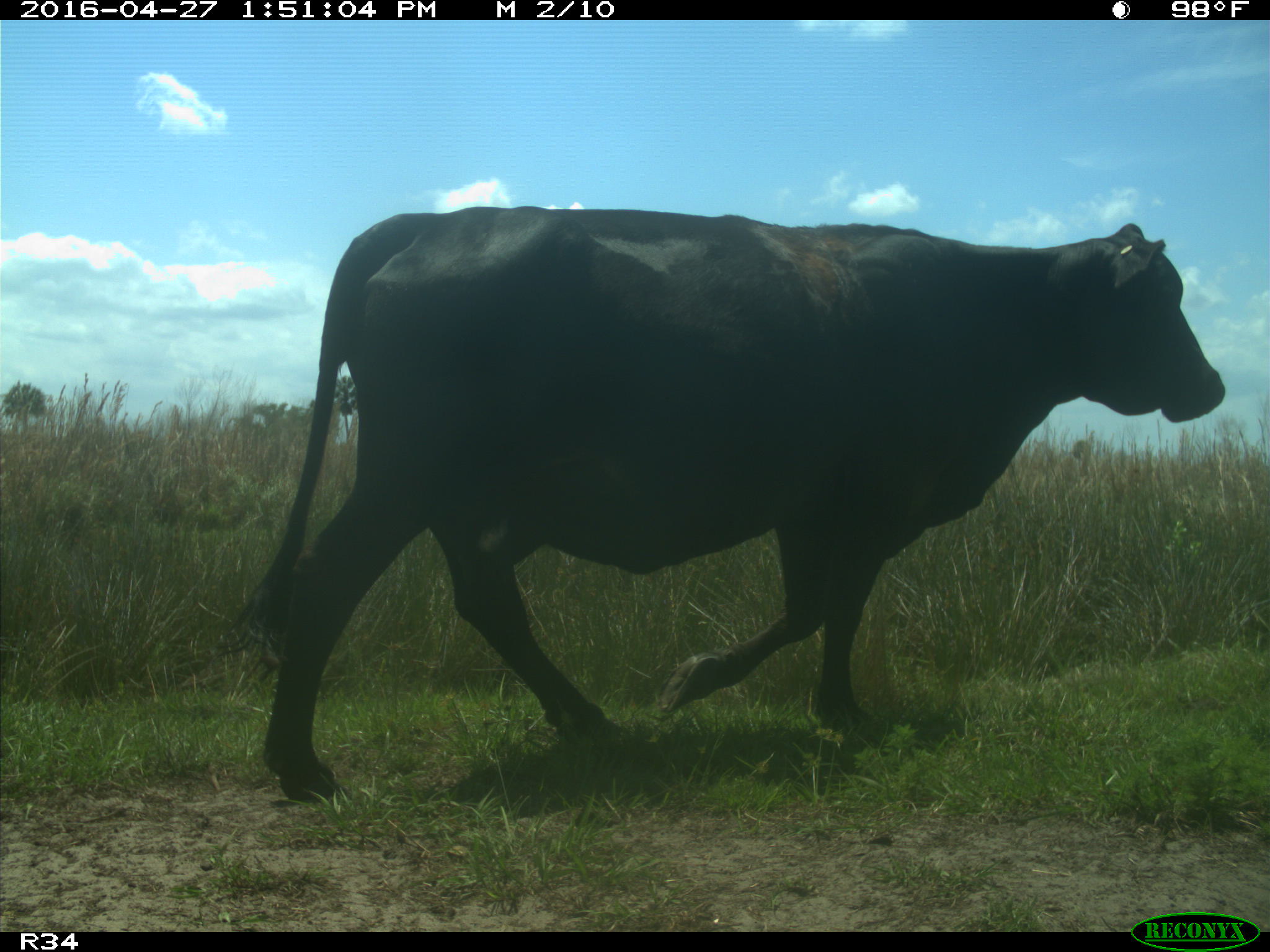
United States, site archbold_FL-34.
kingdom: Animalia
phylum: Chordata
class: Mammalia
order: Artiodactyla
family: Bovidae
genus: Bos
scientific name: Bos taurus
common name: domestic cow